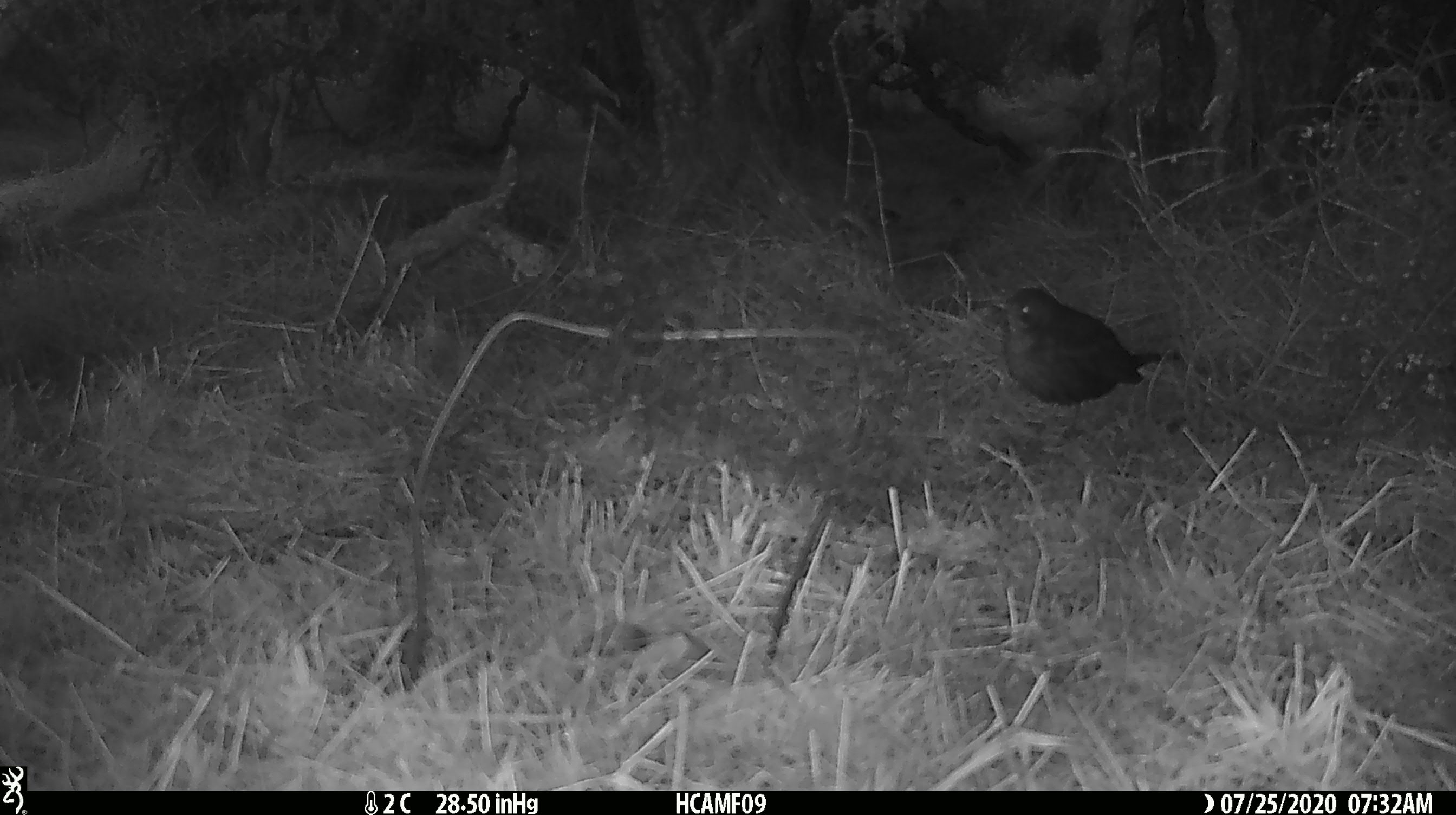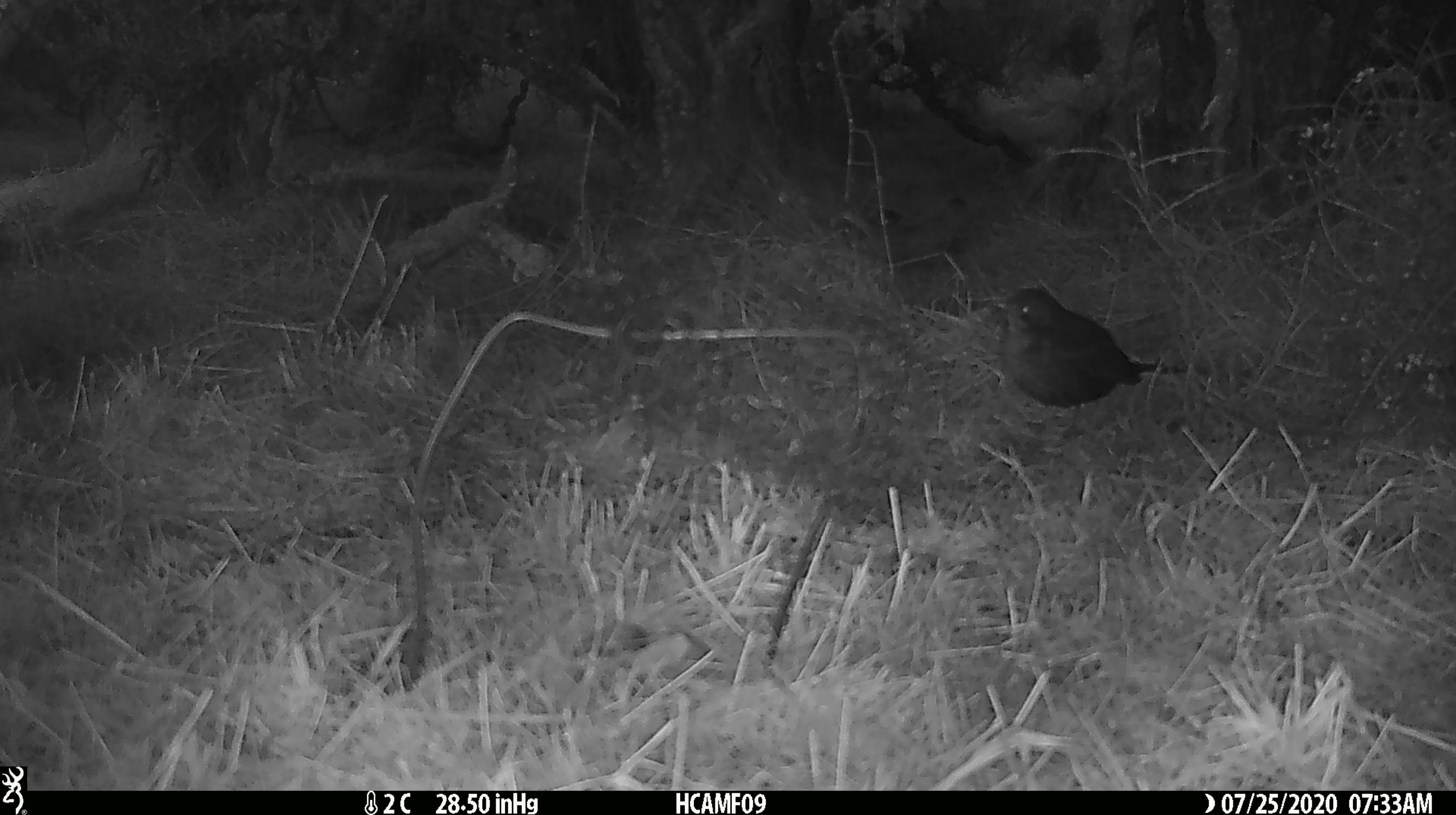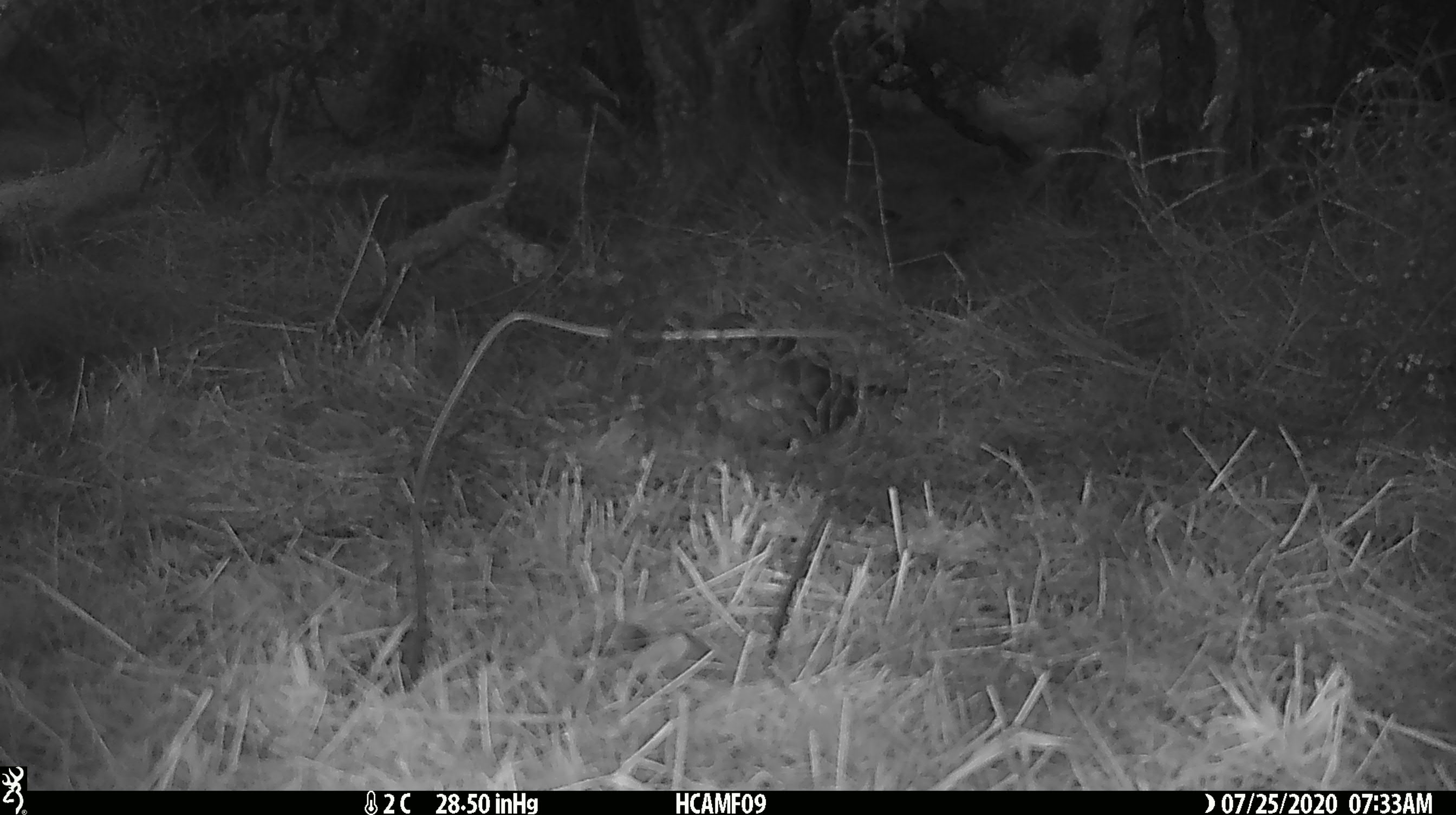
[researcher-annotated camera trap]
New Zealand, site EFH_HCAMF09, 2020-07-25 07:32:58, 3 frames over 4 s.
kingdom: Animalia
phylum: Chordata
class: Aves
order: Passeriformes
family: Turdidae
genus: Turdus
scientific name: Turdus merula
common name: eurasian blackbird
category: blackbird